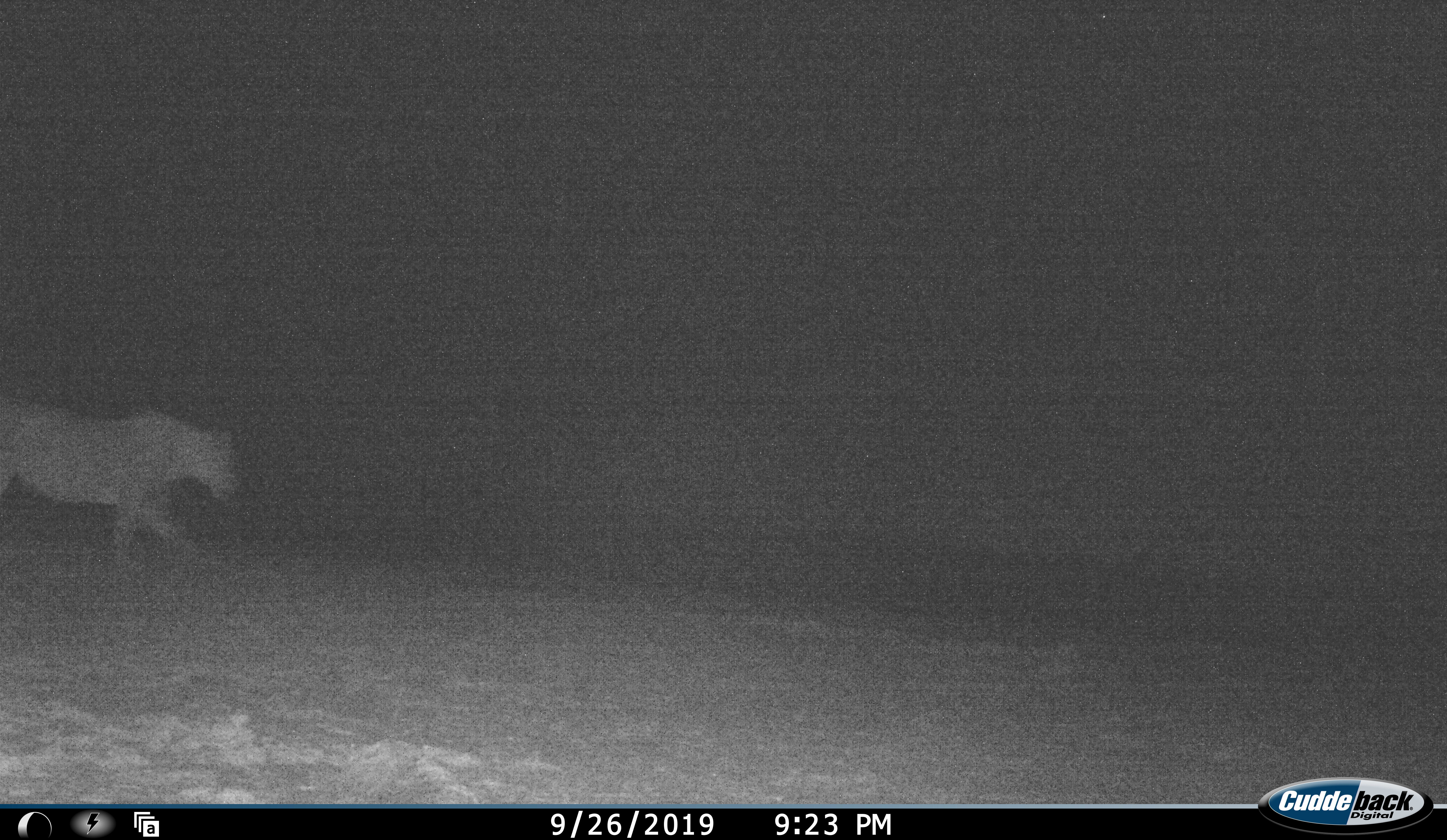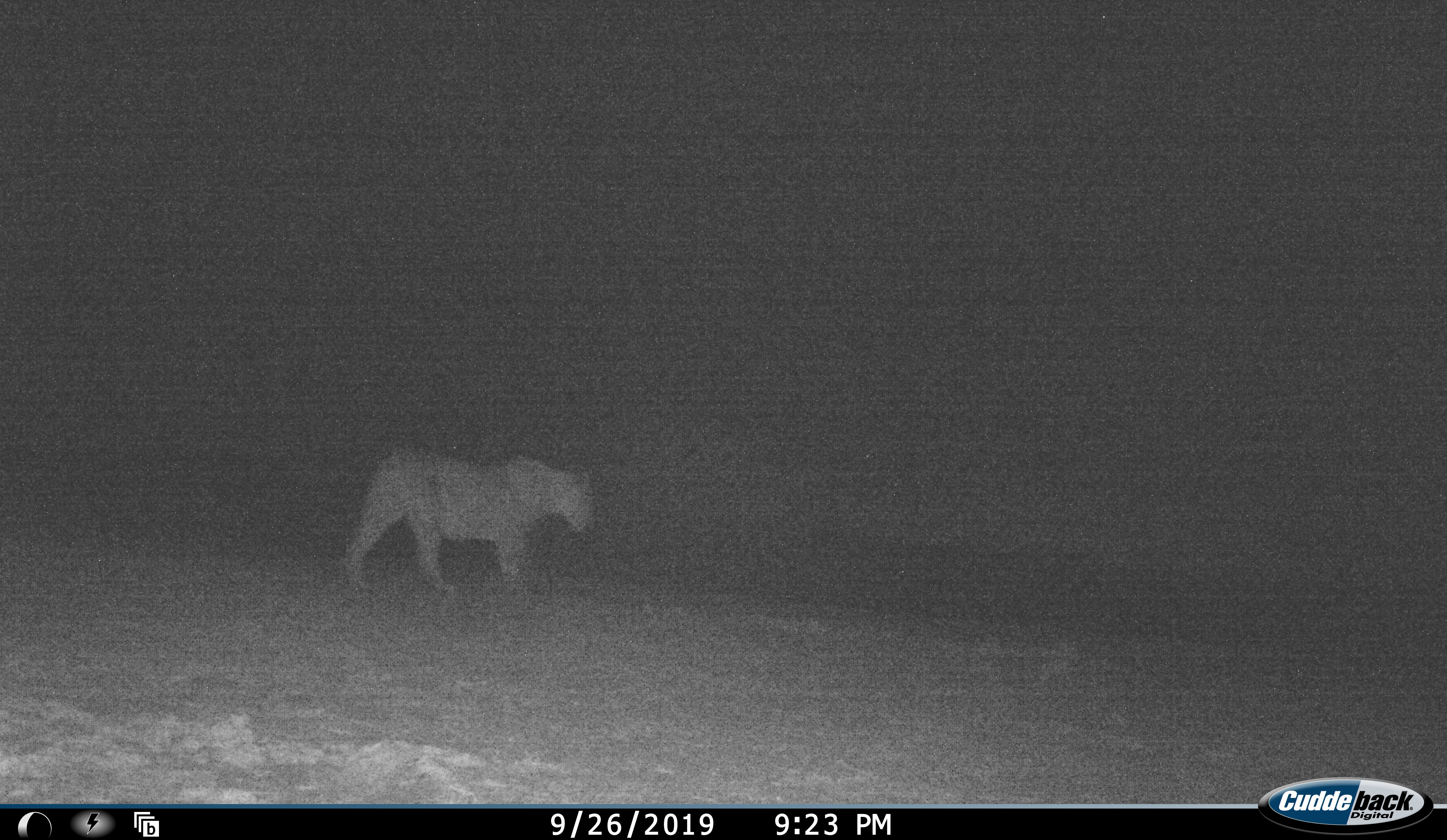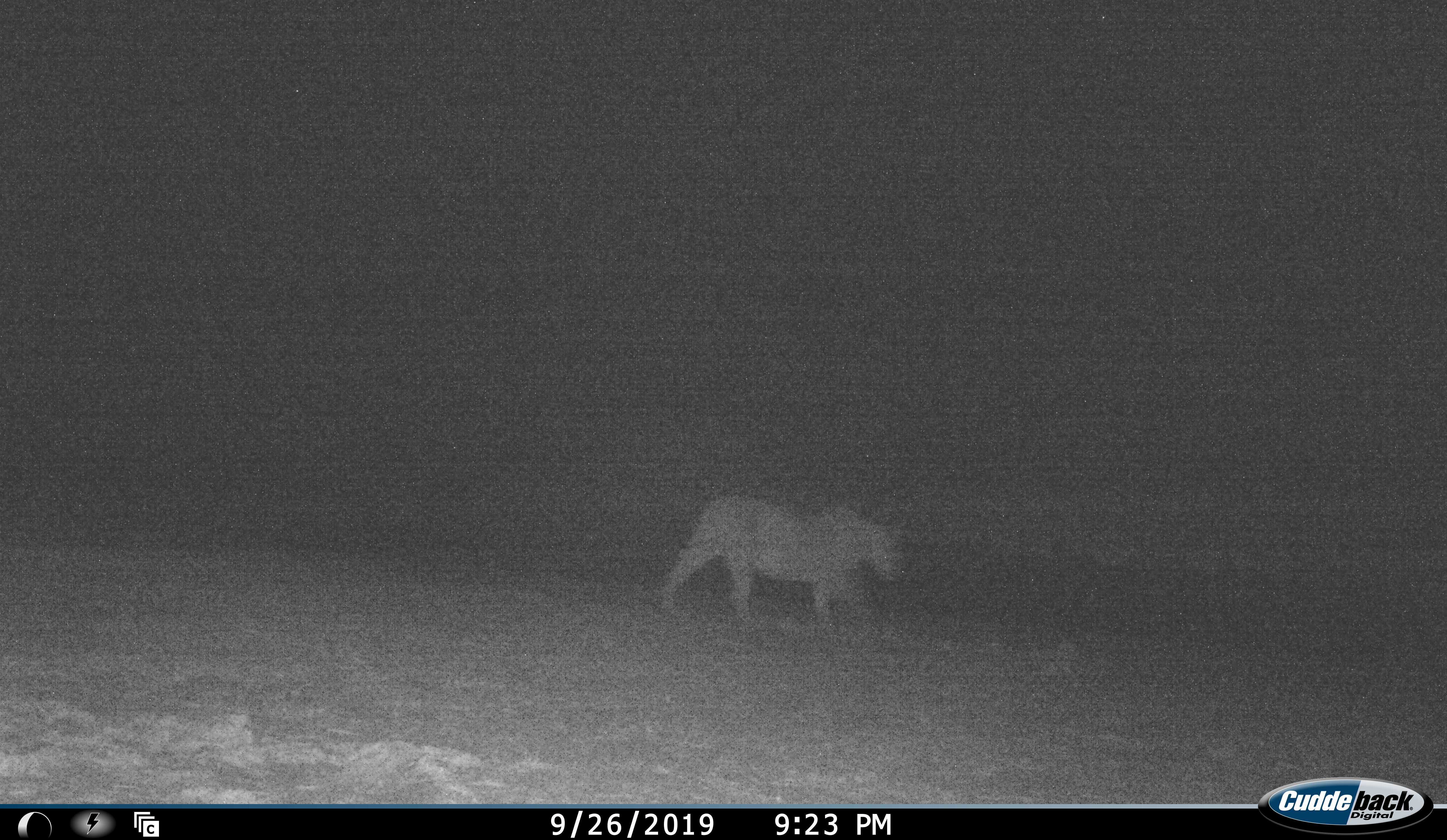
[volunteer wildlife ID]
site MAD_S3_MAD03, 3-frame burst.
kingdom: Animalia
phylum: Chordata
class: Mammalia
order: Carnivora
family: Felidae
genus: Panthera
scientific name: Panthera leo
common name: lion female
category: lionfemale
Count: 1.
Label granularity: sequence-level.